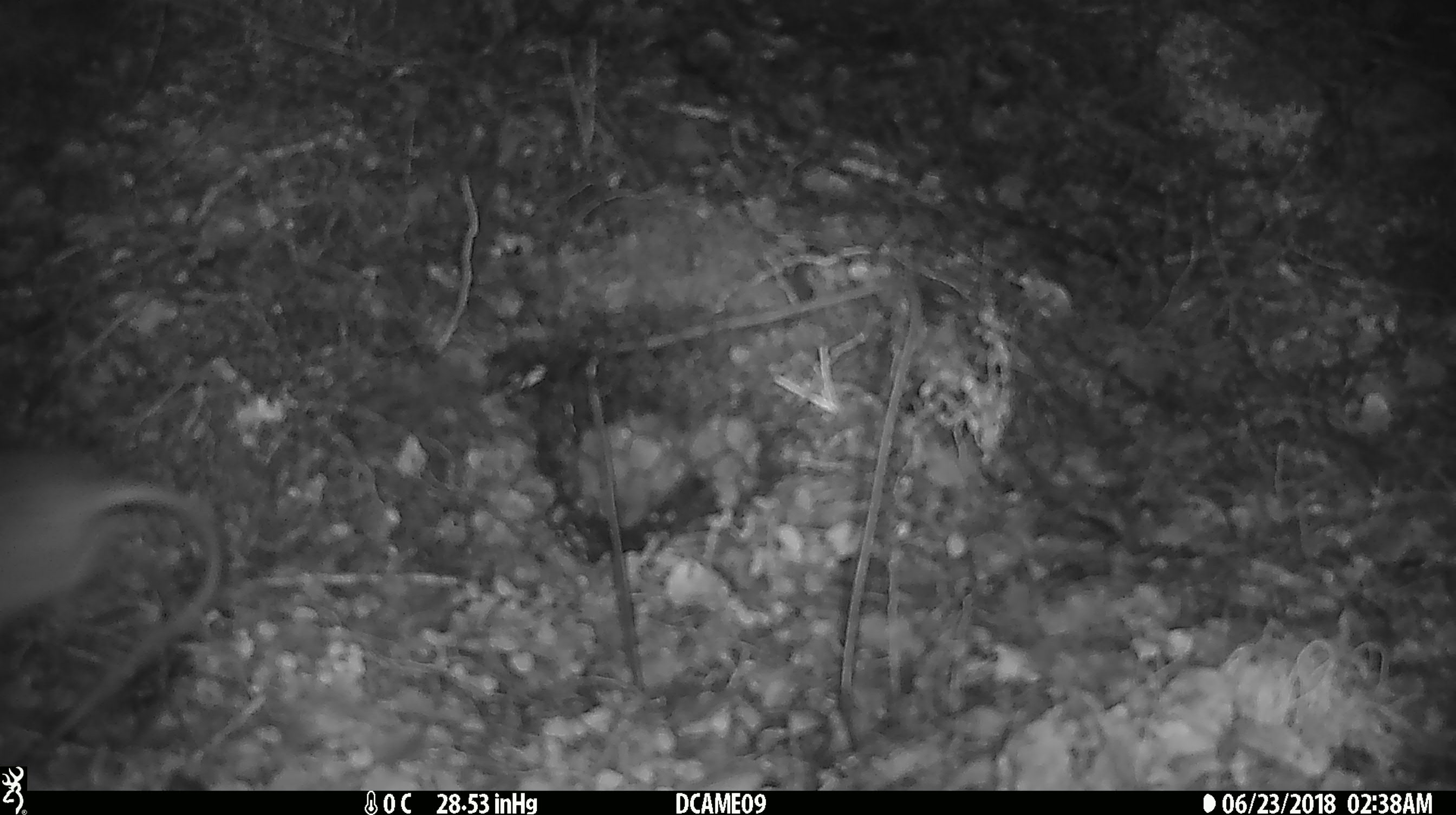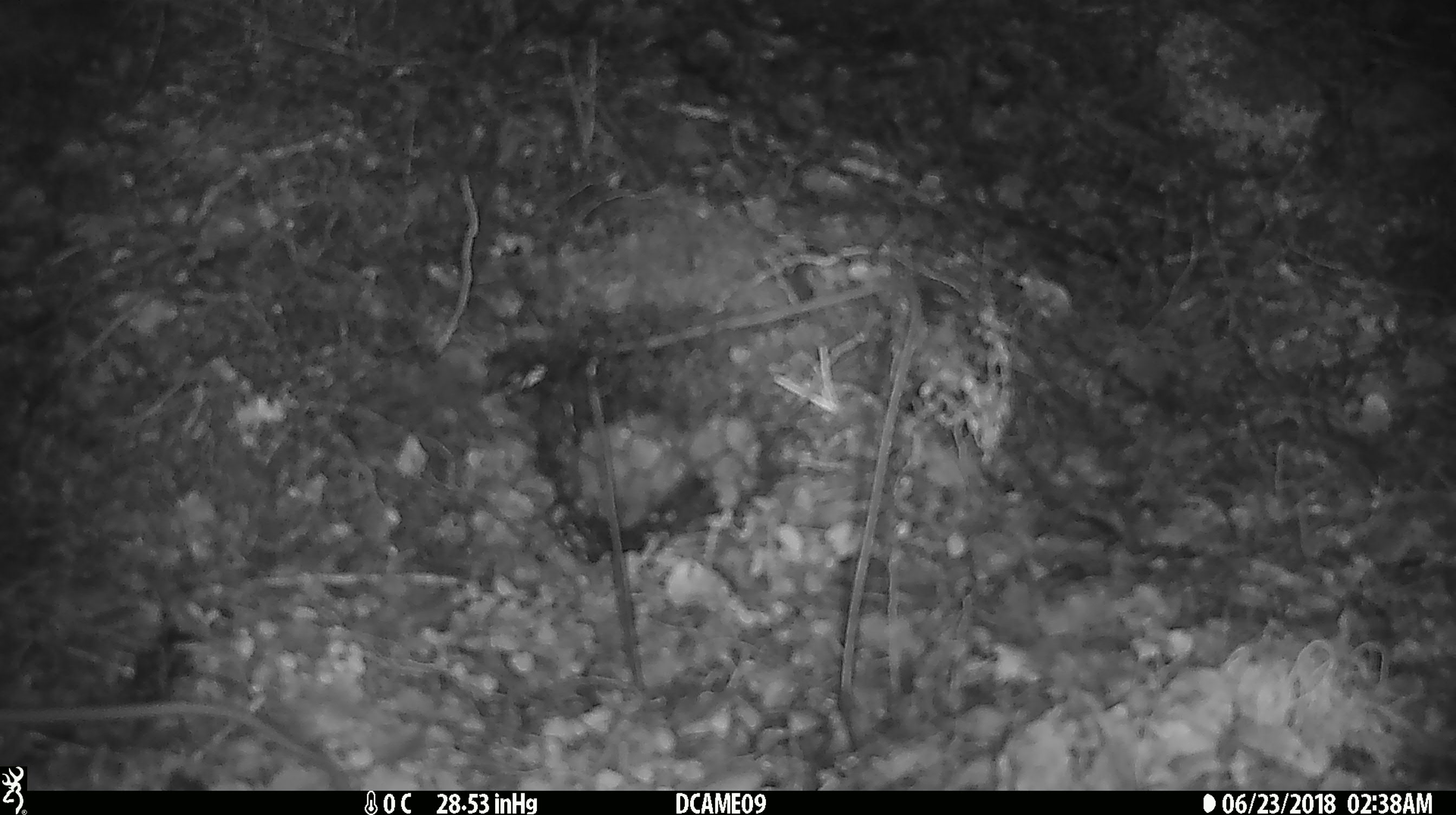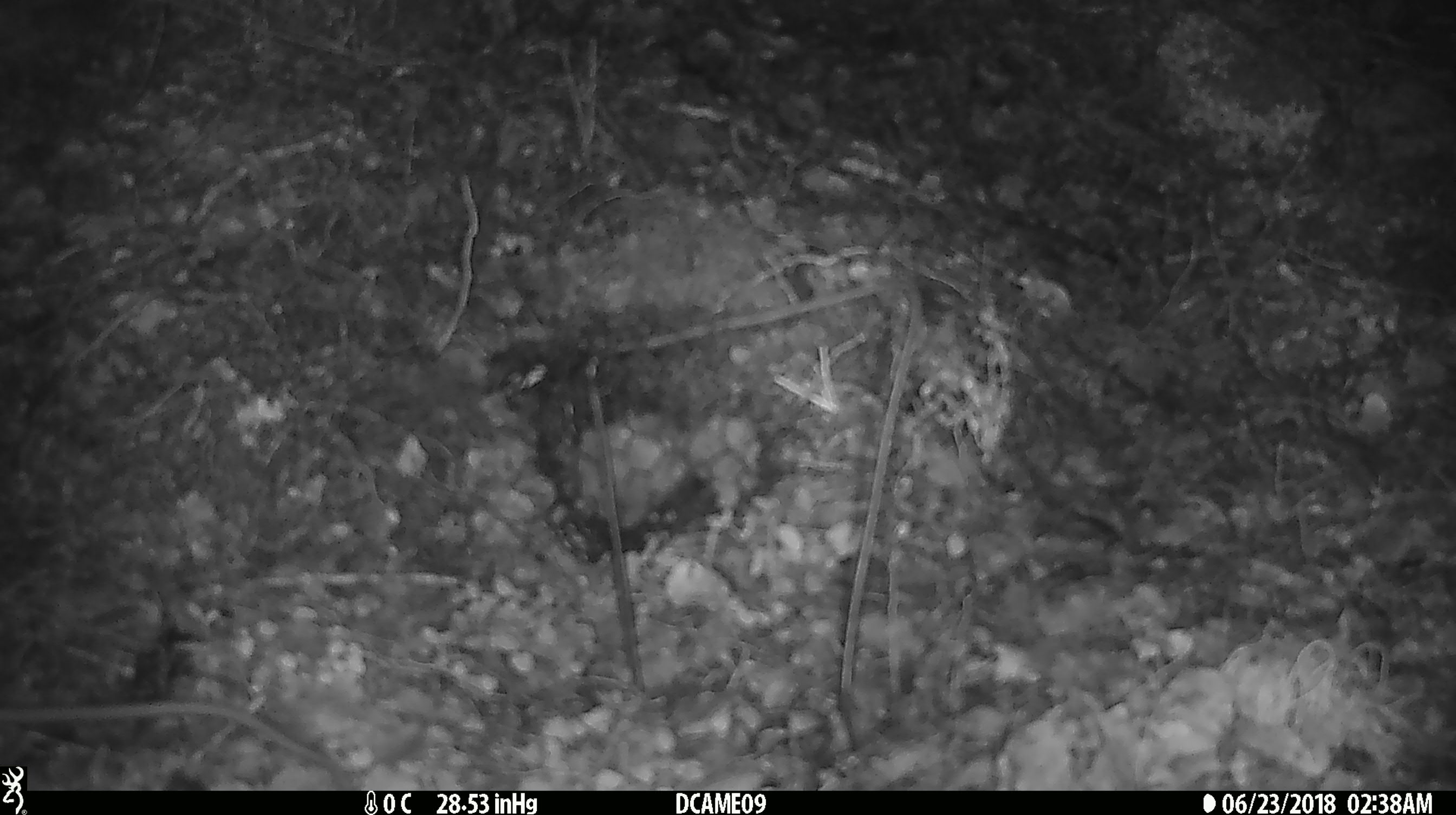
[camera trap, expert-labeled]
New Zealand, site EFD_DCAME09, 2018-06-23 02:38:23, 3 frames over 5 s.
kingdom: Animalia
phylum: Chordata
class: Mammalia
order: Rodentia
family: Muridae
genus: Rattus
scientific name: Rattus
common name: rat